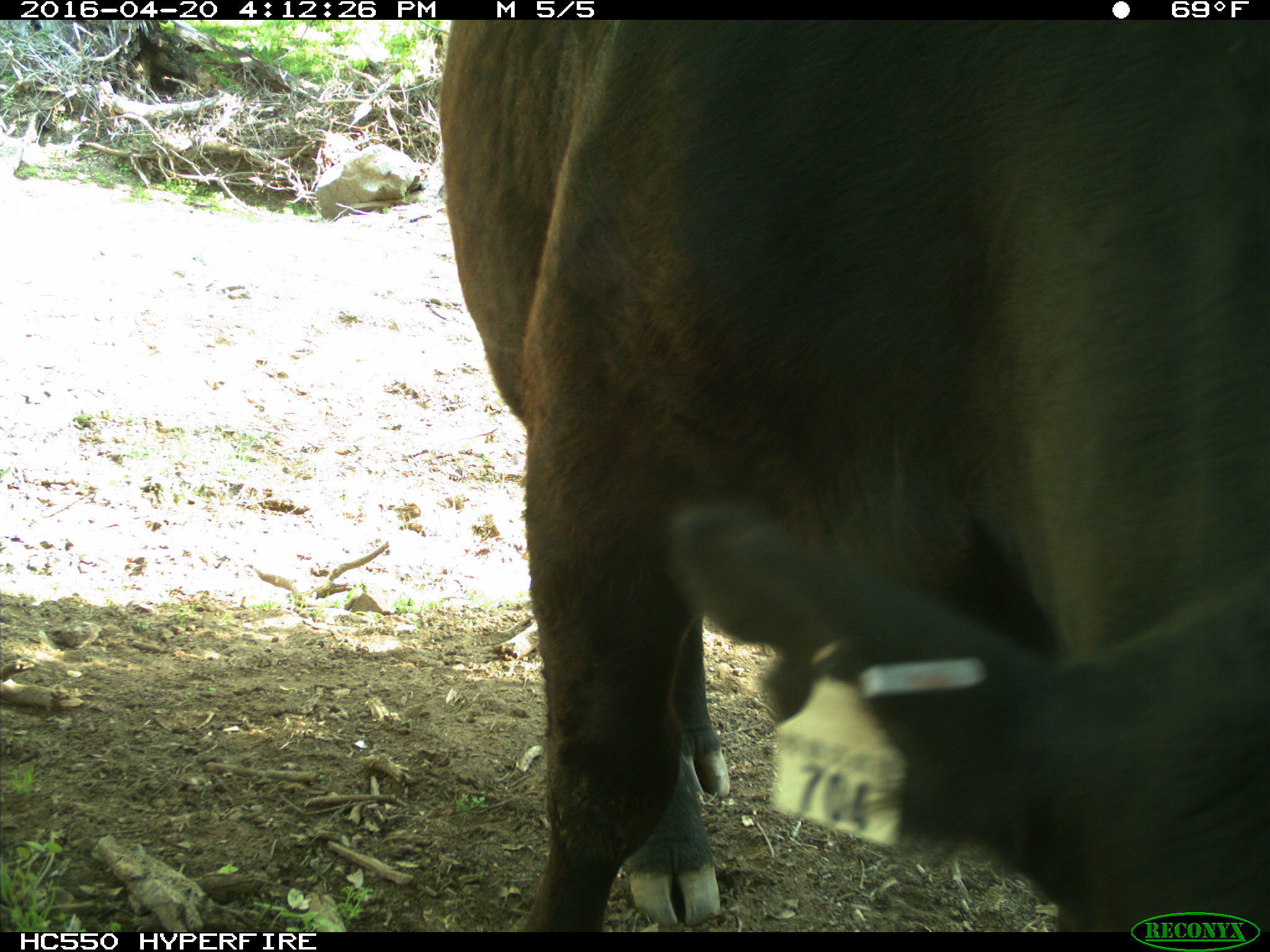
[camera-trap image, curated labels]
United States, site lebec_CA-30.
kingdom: Animalia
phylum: Chordata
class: Mammalia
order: Artiodactyla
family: Bovidae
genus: Bos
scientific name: Bos taurus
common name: domestic cow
Bos taurus (domestic cow).